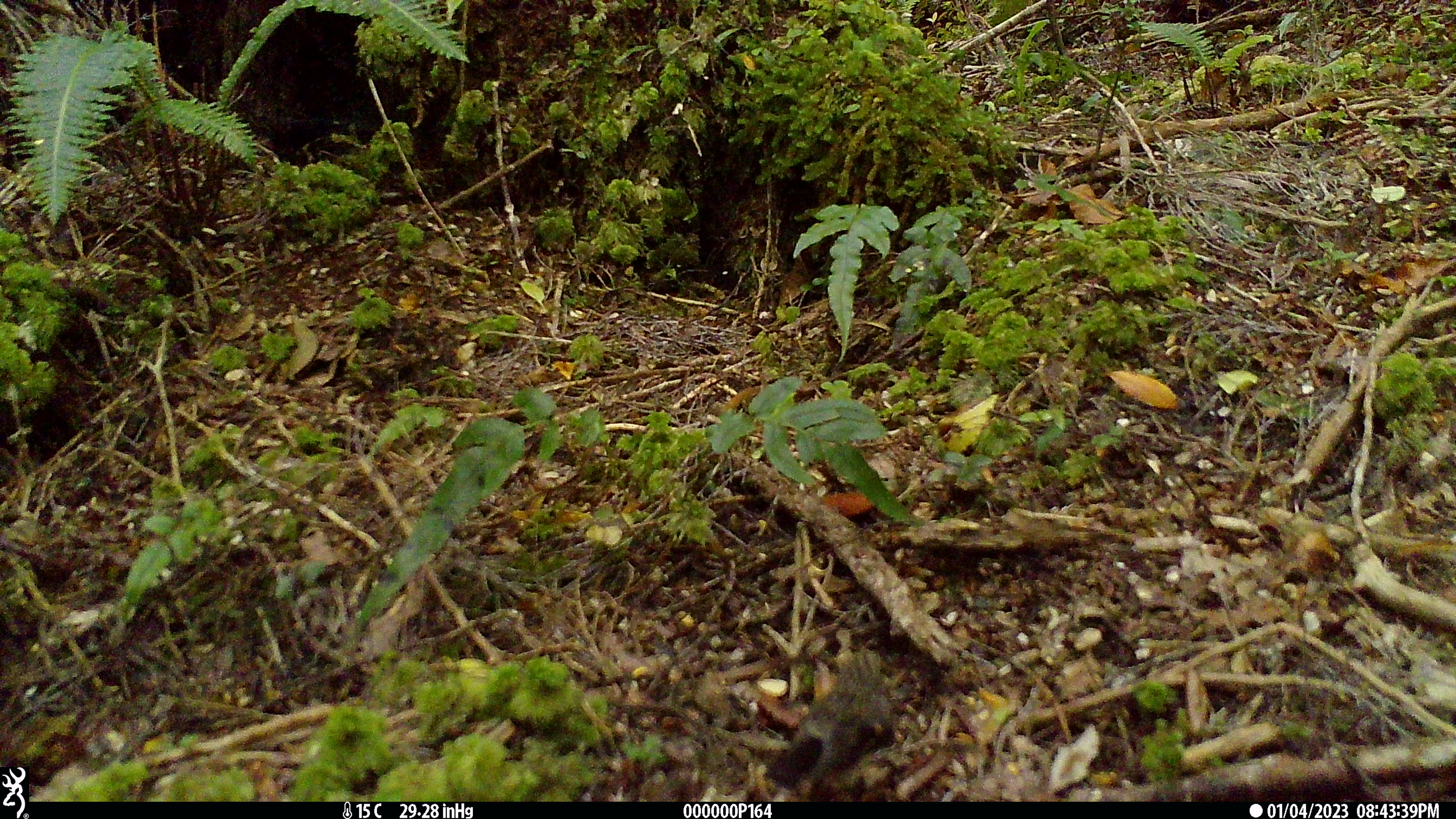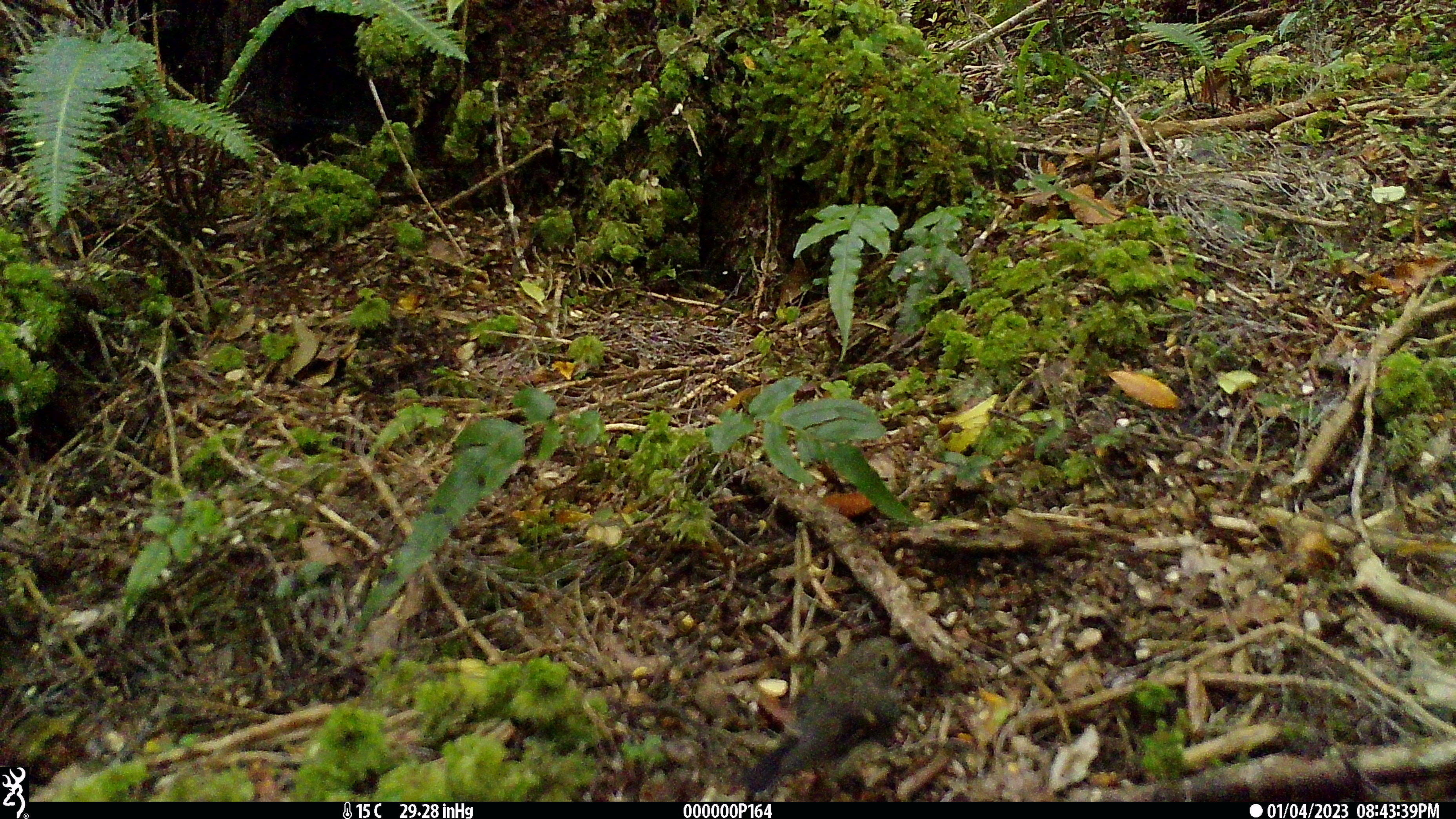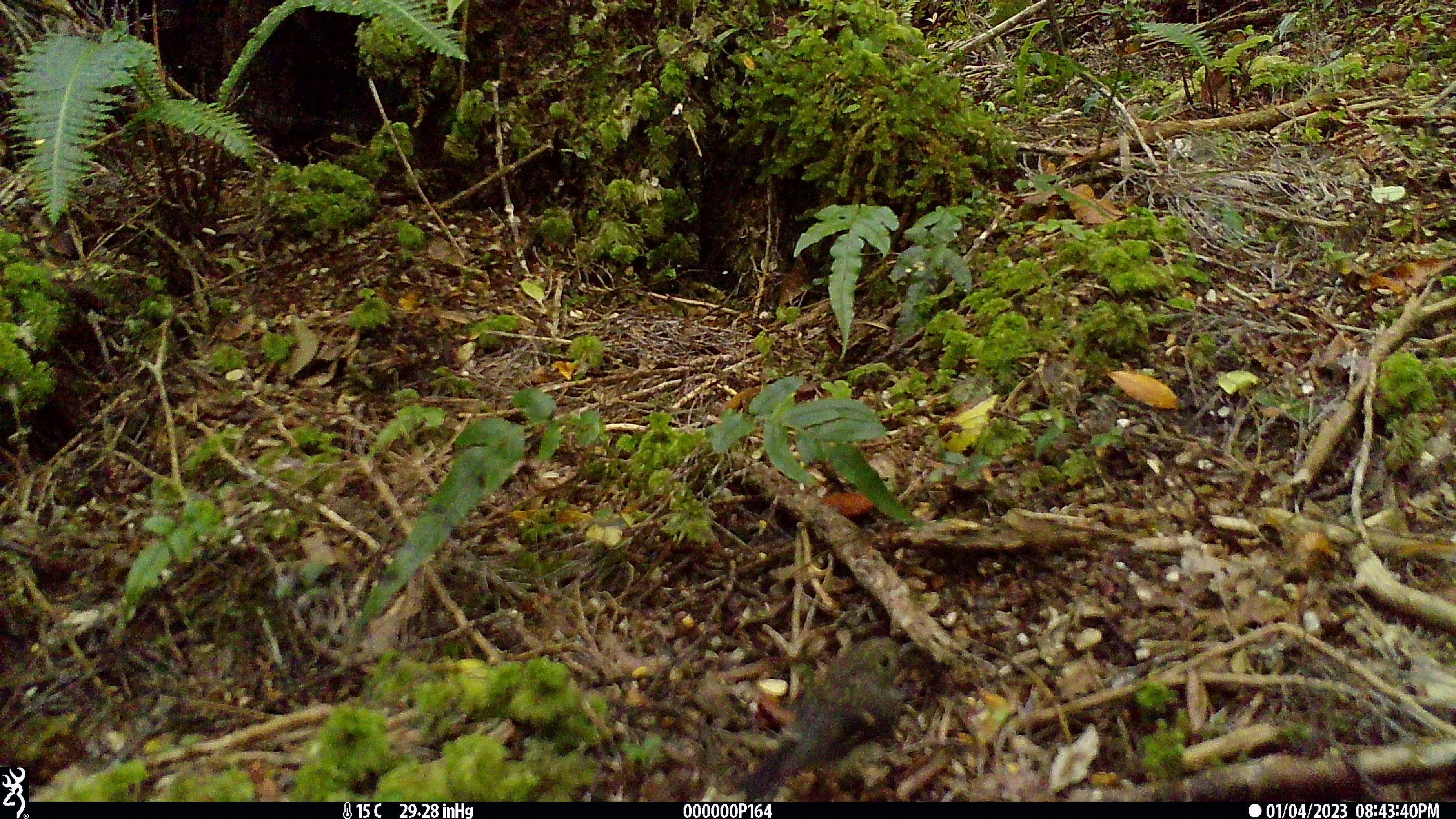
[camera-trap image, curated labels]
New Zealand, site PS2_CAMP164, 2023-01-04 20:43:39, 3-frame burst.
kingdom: Animalia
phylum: Chordata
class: Aves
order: Passeriformes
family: Petroicidae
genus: Petroica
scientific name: Petroica macrocephala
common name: tomtit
Tomtit (Petroica macrocephala).